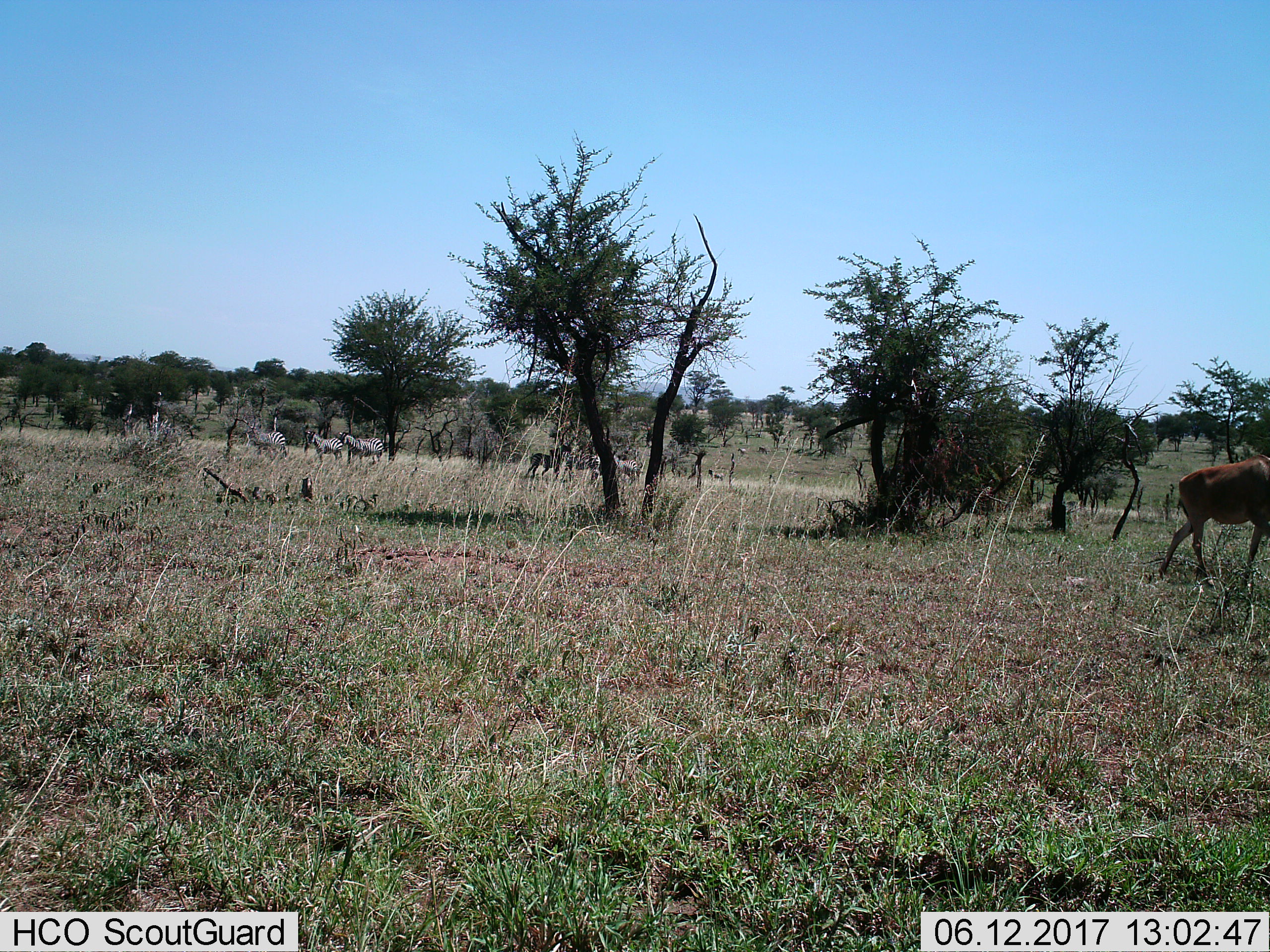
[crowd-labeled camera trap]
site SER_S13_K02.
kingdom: Animalia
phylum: Chordata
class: Mammalia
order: Artiodactyla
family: Bovidae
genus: Alcelaphus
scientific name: Alcelaphus buselaphus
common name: hartebeest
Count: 1.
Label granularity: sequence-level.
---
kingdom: Animalia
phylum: Chordata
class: Mammalia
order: Perissodactyla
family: Equidae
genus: Equus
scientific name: Equus quagga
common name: plains zebra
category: zebraplains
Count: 6.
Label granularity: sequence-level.